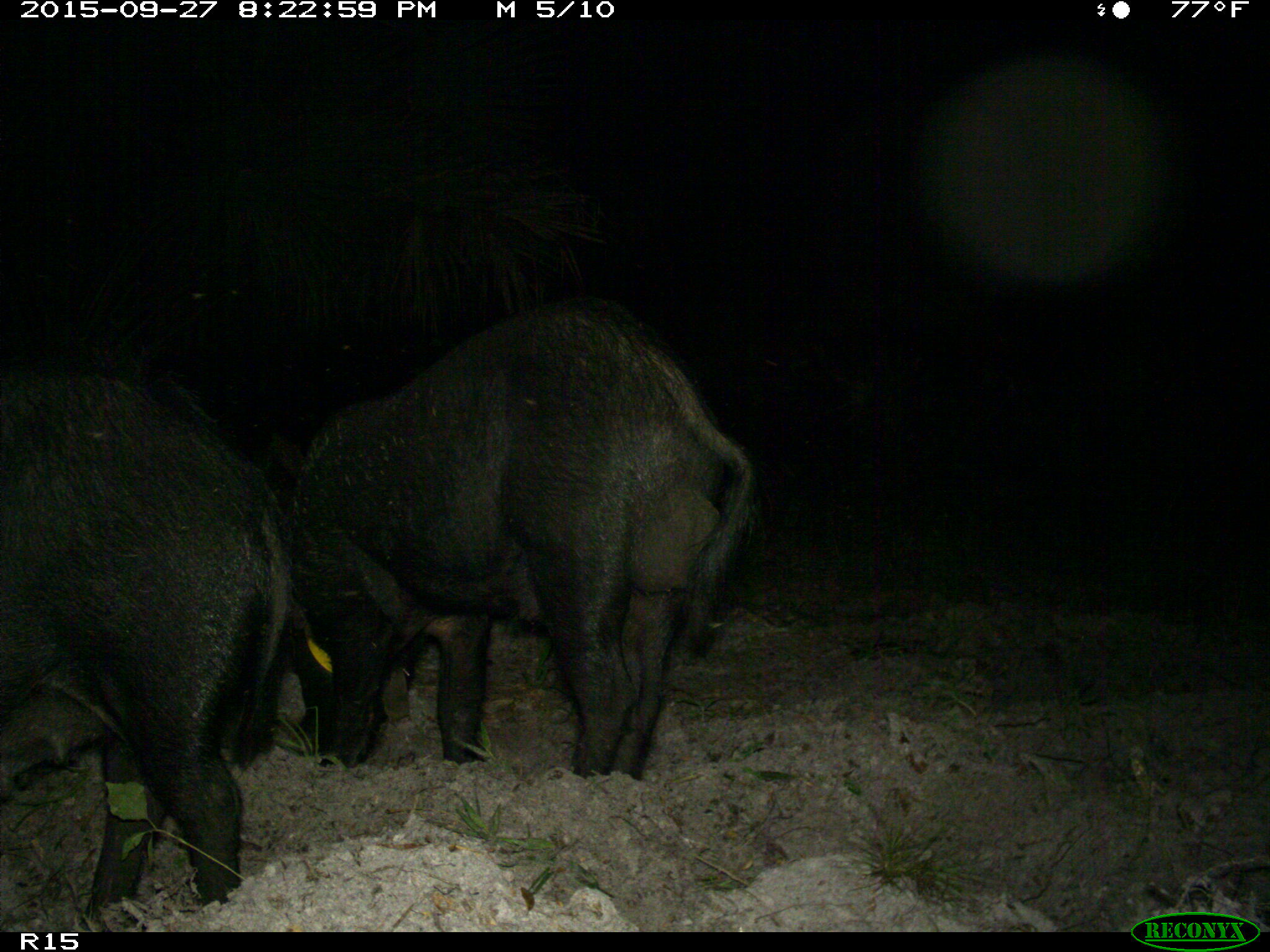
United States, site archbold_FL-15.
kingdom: Animalia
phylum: Chordata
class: Mammalia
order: Artiodactyla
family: Suidae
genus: Sus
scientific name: Sus scrofa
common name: wild boar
Sus scrofa (wild boar).